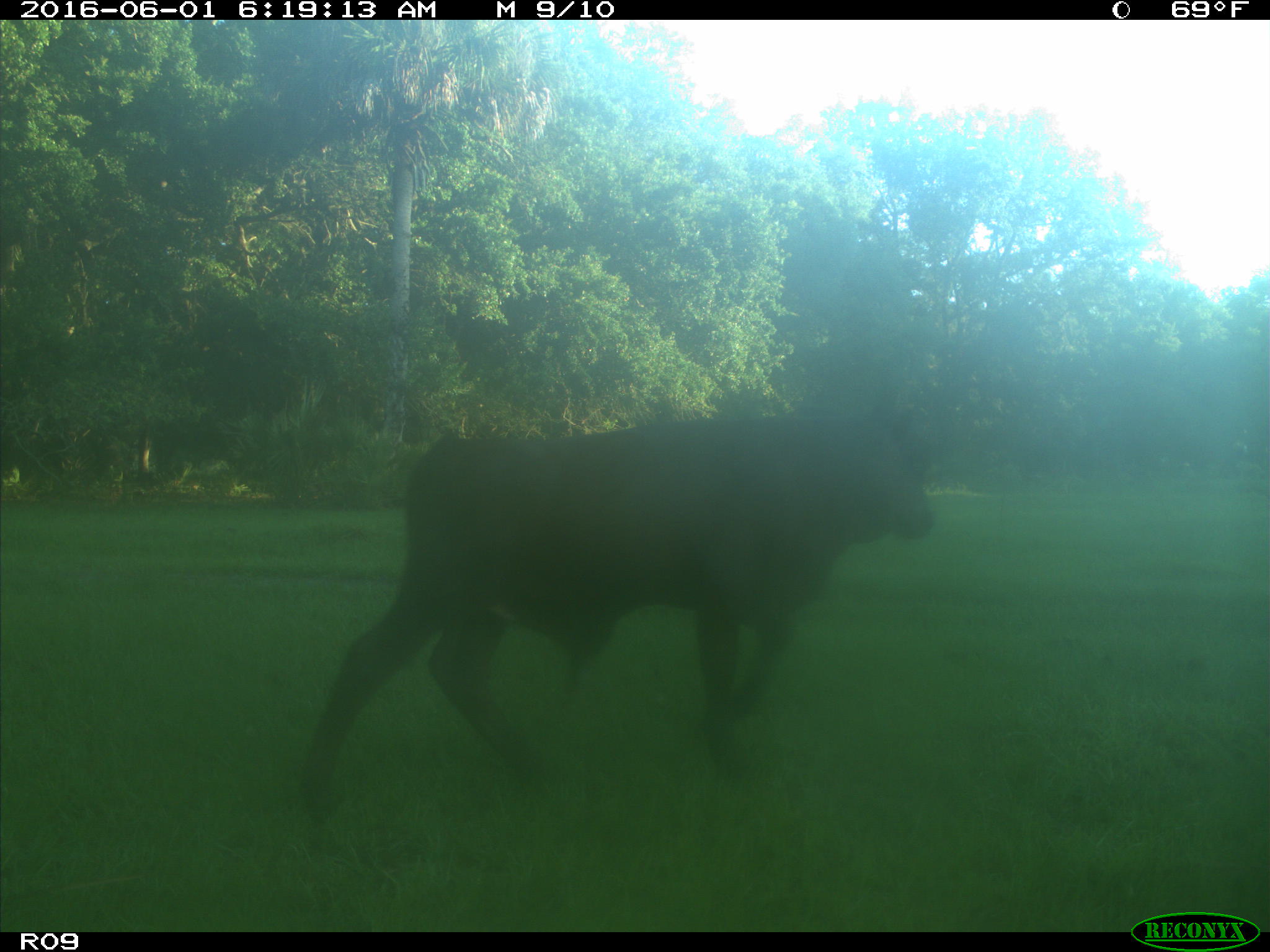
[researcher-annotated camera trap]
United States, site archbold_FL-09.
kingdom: Animalia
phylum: Chordata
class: Mammalia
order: Artiodactyla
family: Bovidae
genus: Bos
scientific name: Bos taurus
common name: domestic cow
Bos taurus (domestic cow).